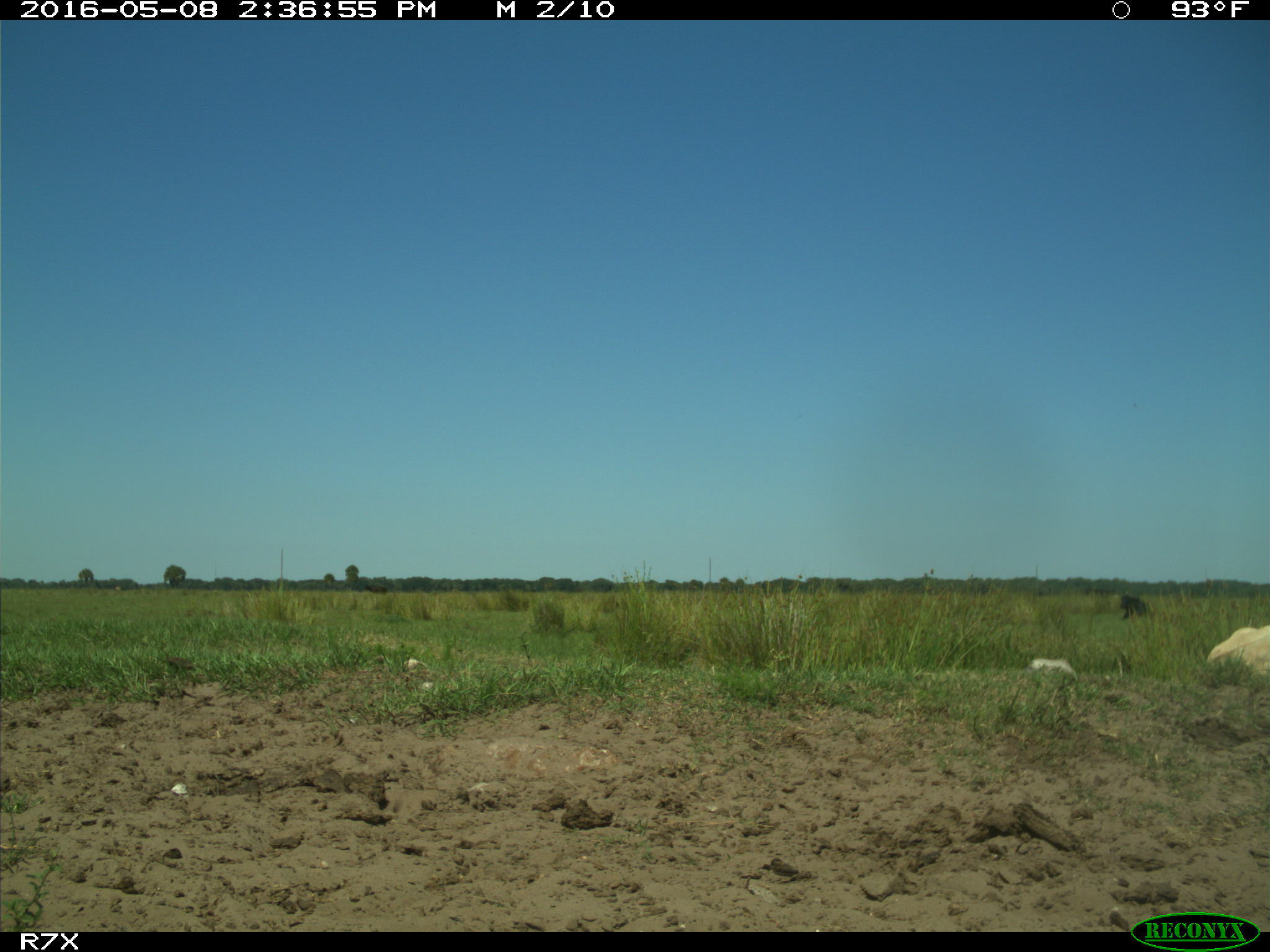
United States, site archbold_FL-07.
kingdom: Animalia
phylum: Chordata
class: Mammalia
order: Artiodactyla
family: Bovidae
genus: Bos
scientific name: Bos taurus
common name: domestic cow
Bos taurus (domestic cow).